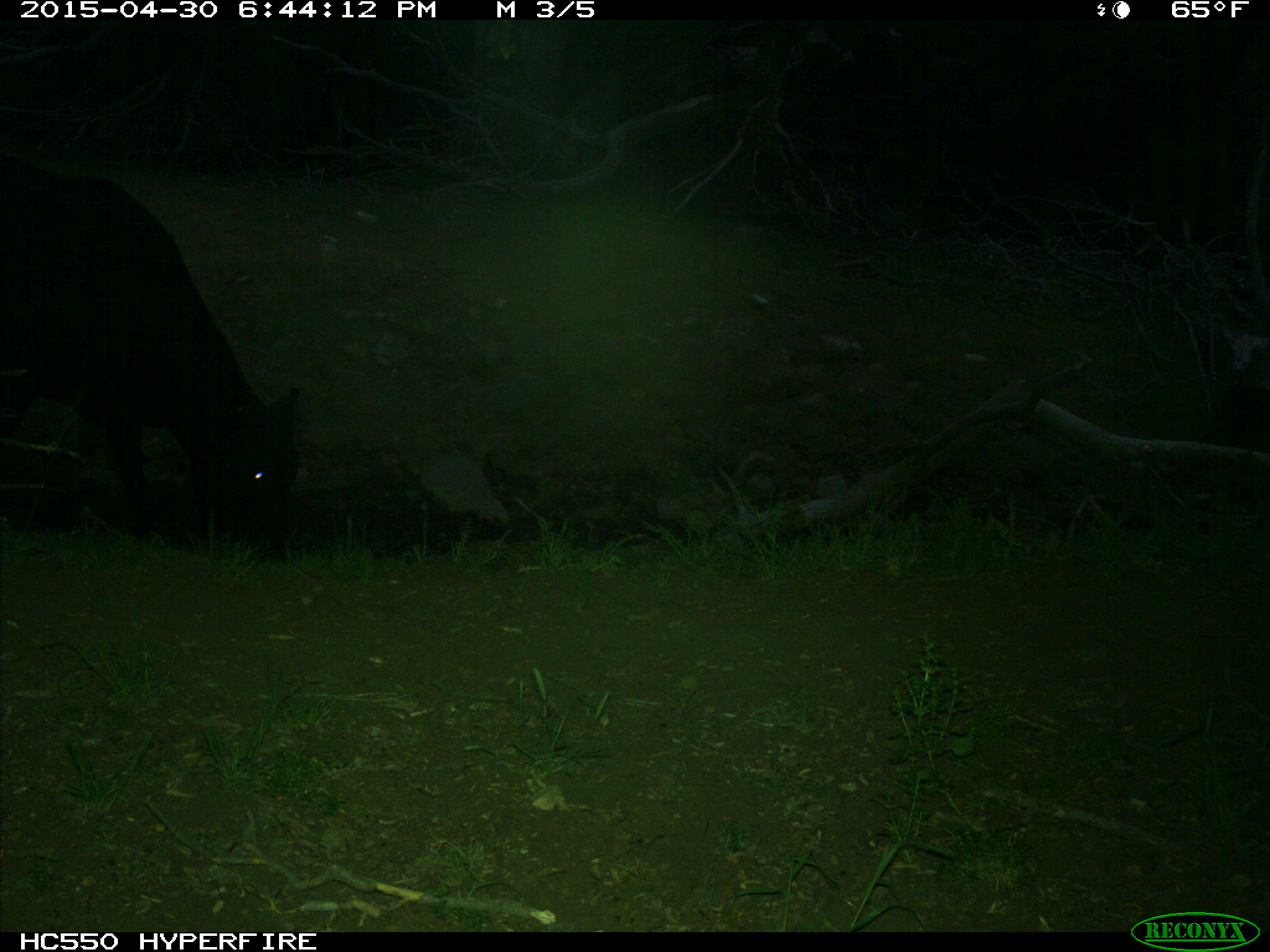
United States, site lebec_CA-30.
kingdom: Animalia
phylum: Chordata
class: Mammalia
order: Artiodactyla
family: Bovidae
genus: Bos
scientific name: Bos taurus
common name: domestic cow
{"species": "Bos taurus (domestic cow)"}